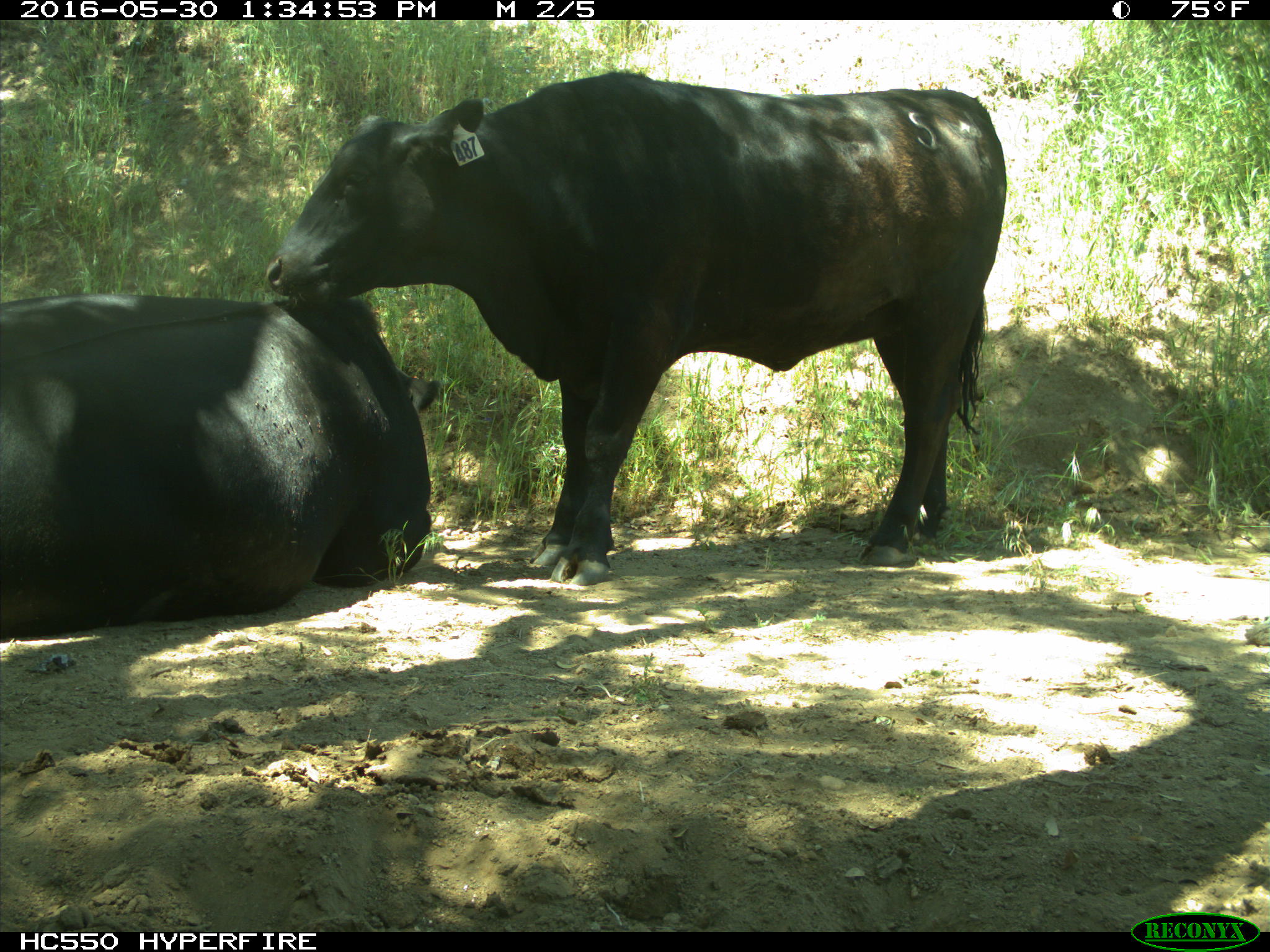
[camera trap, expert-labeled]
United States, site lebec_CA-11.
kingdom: Animalia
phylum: Chordata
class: Mammalia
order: Artiodactyla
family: Bovidae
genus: Bos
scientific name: Bos taurus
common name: domestic cow